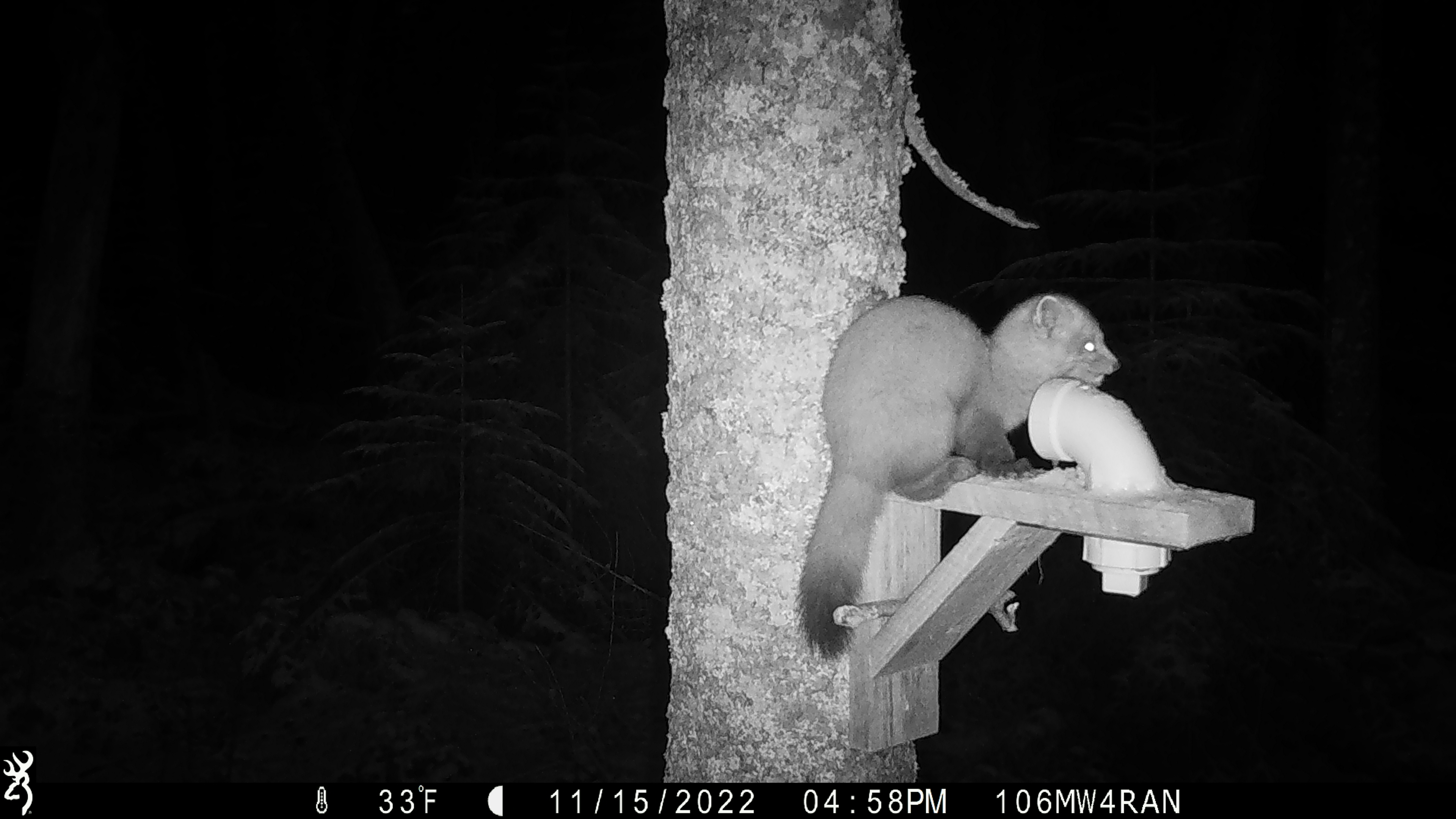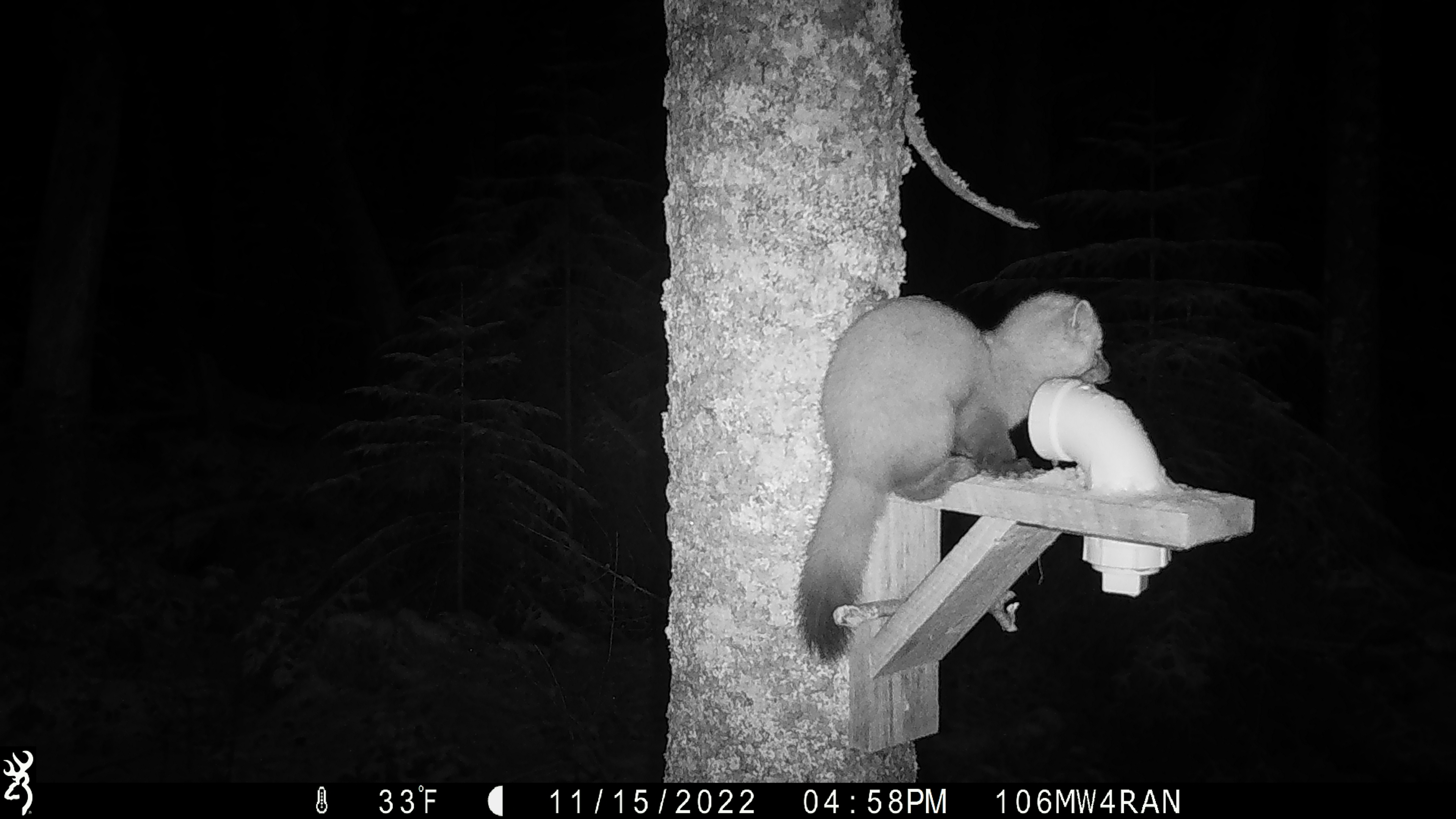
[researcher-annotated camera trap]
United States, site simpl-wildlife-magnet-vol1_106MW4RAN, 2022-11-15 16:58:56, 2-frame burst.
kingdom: Animalia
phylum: Chordata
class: Mammalia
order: Carnivora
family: Mustelidae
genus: Martes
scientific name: Martes americana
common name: american marten